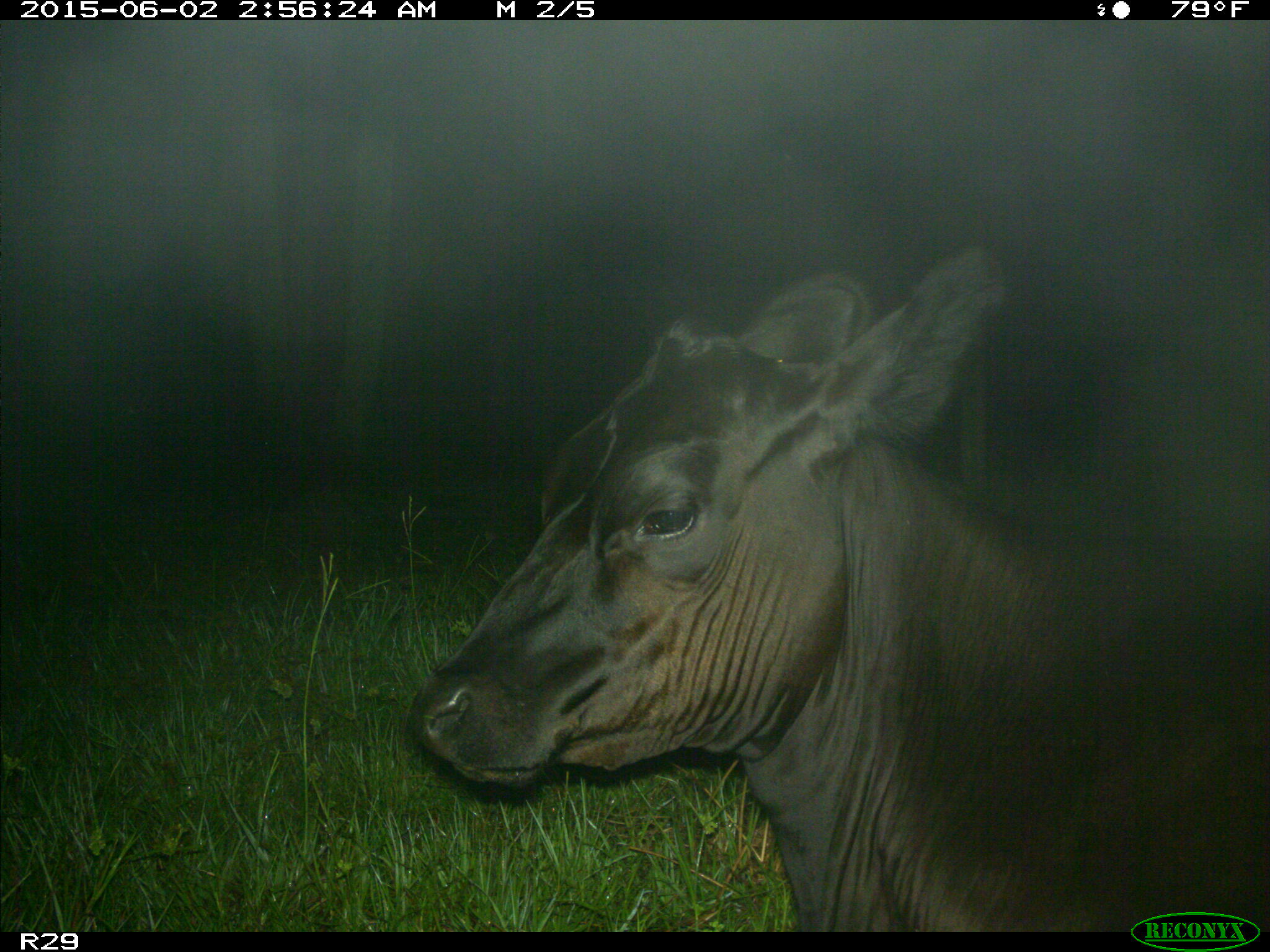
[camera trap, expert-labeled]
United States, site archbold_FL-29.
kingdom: Animalia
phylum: Chordata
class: Mammalia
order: Artiodactyla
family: Bovidae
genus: Bos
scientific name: Bos taurus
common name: domestic cow